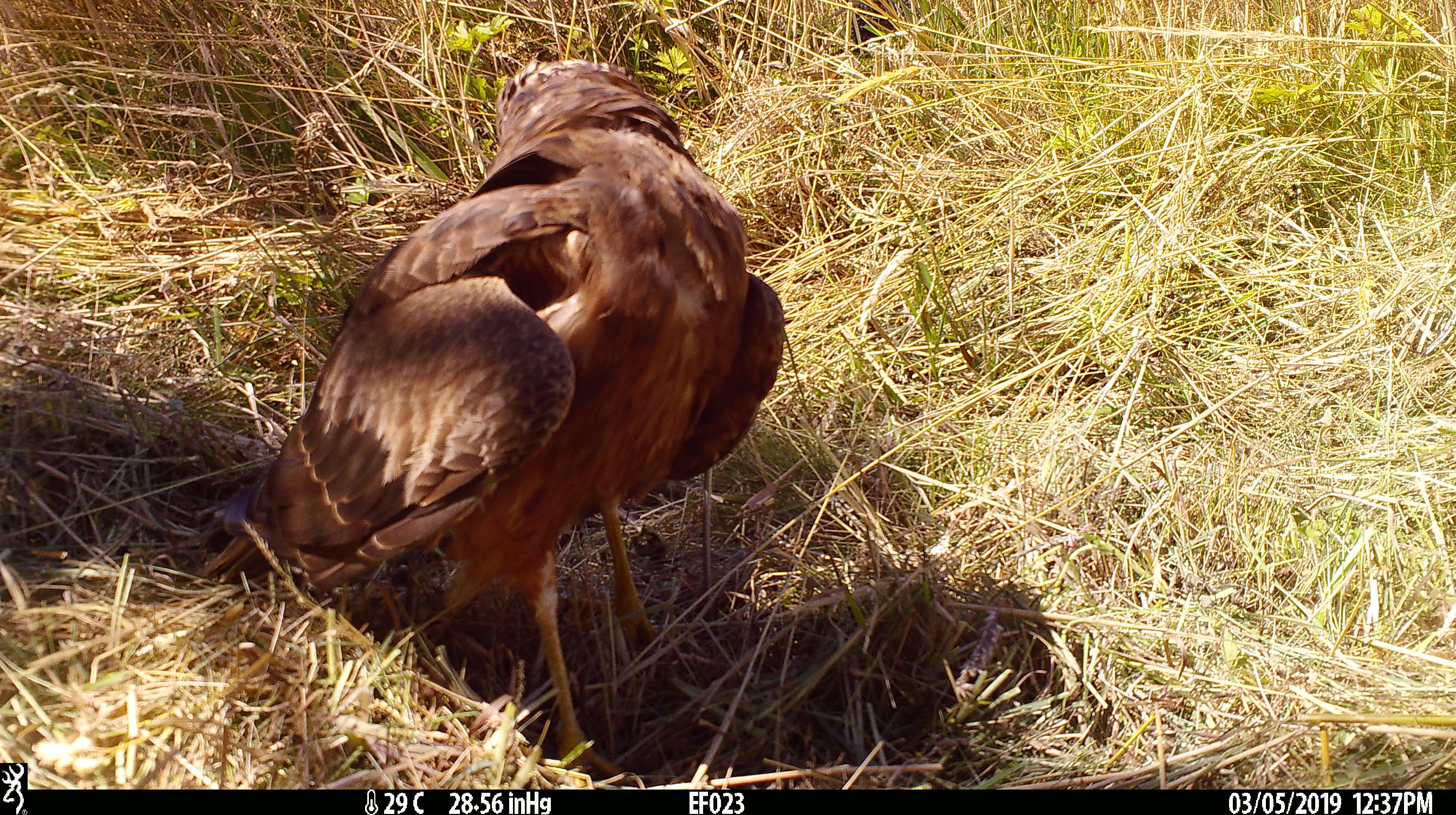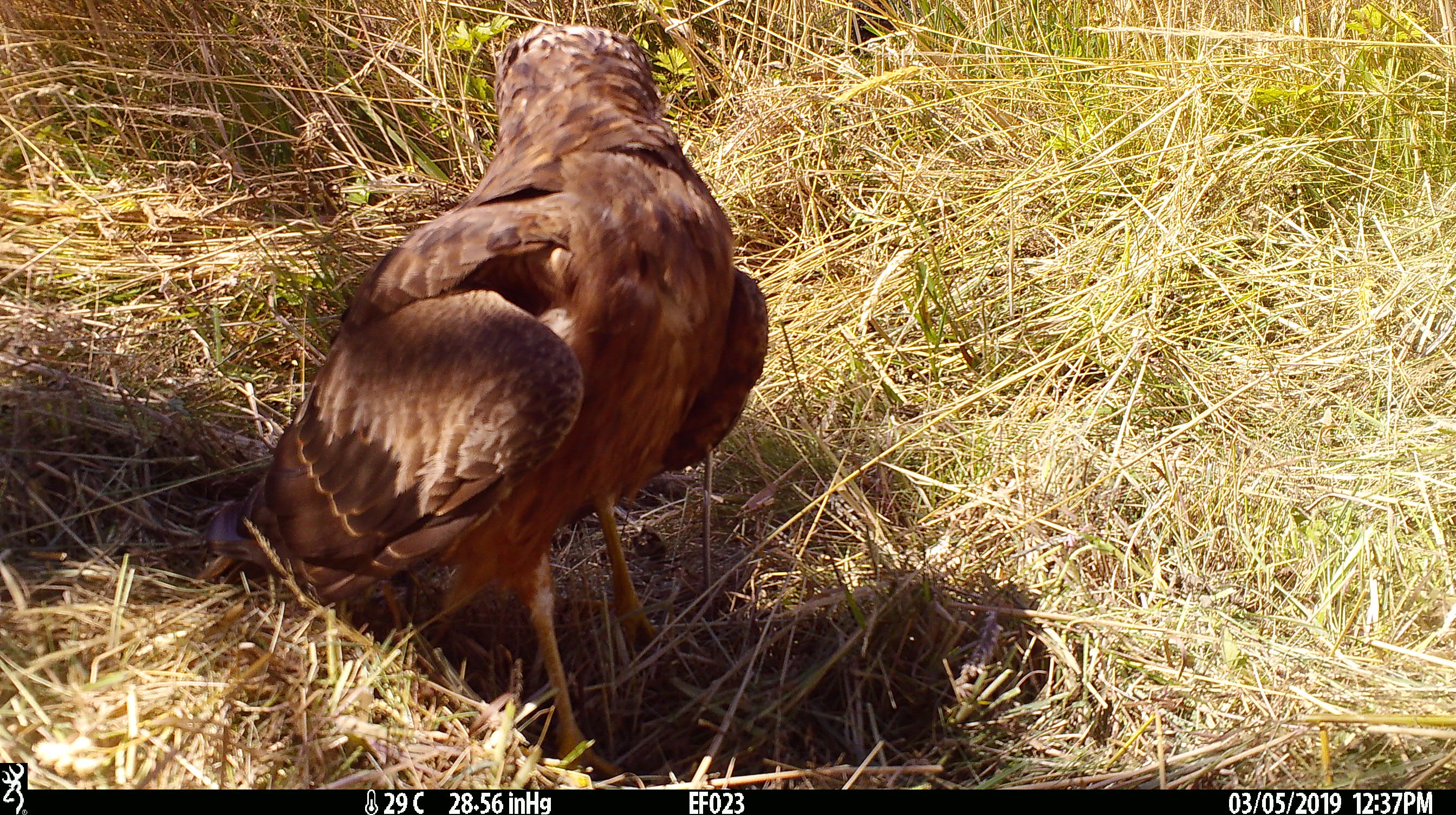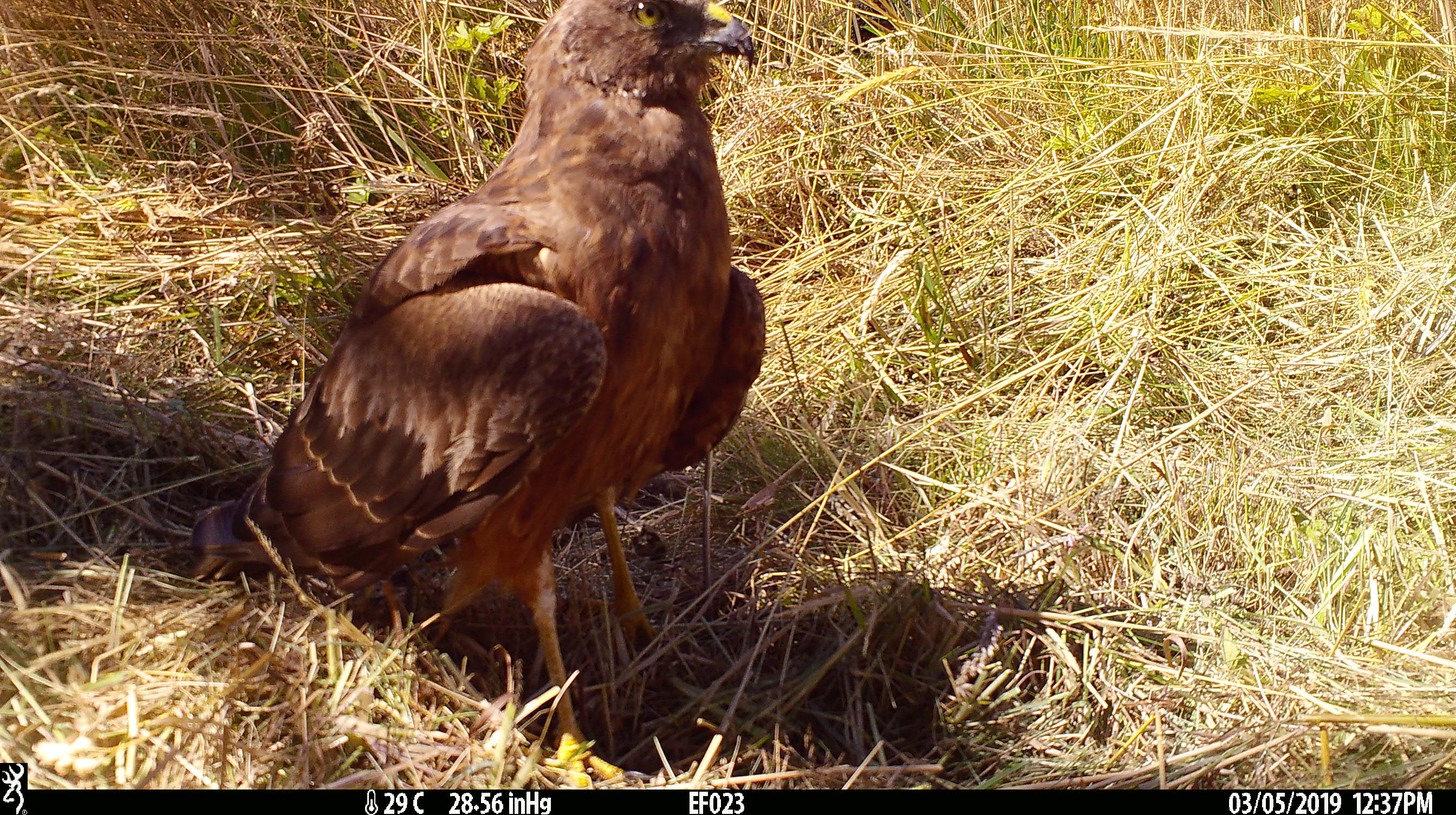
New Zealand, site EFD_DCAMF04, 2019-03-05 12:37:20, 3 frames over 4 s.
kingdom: Animalia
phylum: Chordata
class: Aves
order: Accipitriformes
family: Accipitridae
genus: Circus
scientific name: Circus approximans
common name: swamp harrier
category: harrier